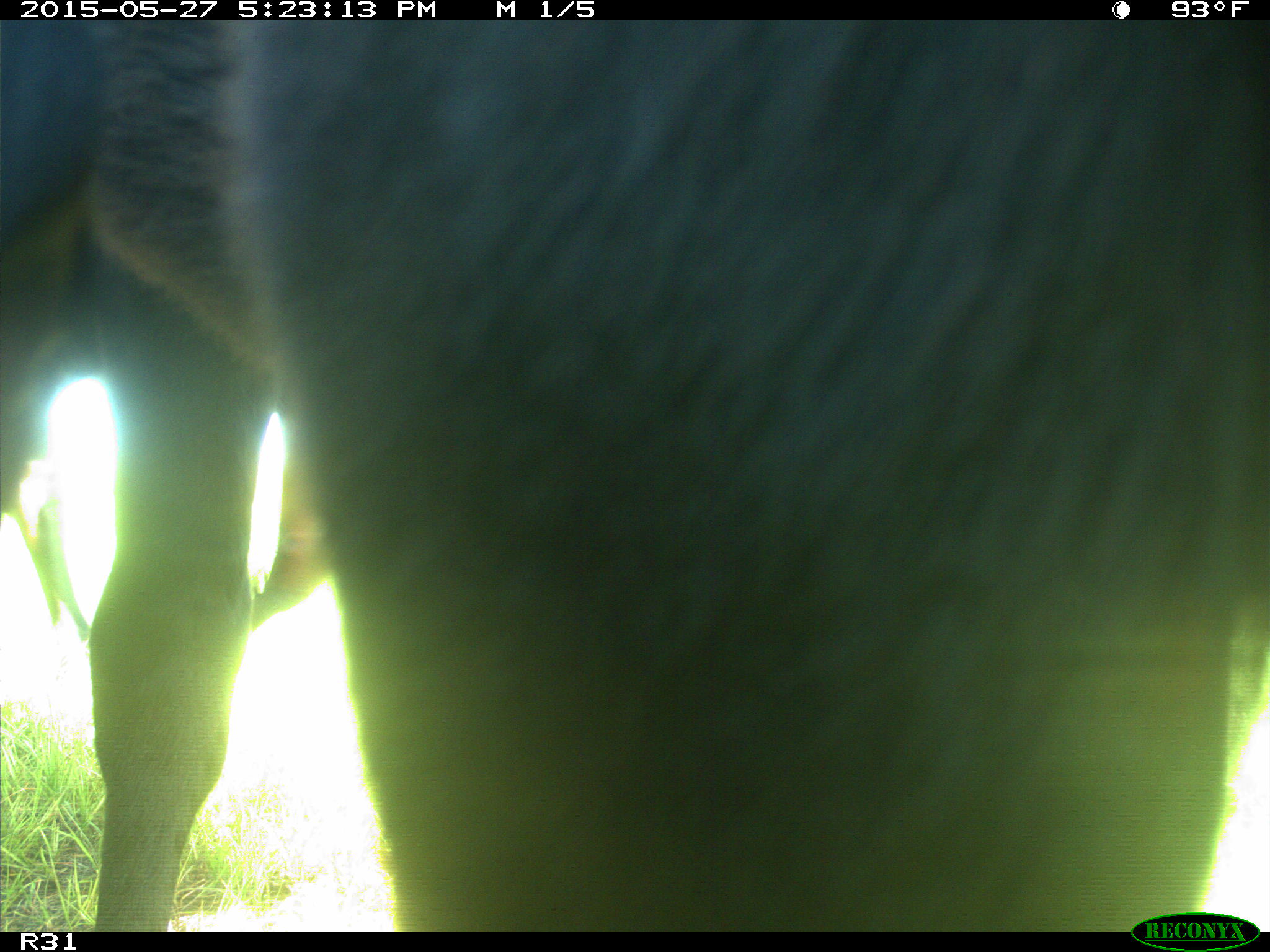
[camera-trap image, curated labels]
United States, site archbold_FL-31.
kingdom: Animalia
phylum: Chordata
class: Mammalia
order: Artiodactyla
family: Bovidae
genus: Bos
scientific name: Bos taurus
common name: domestic cow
Bos taurus (domestic cow).